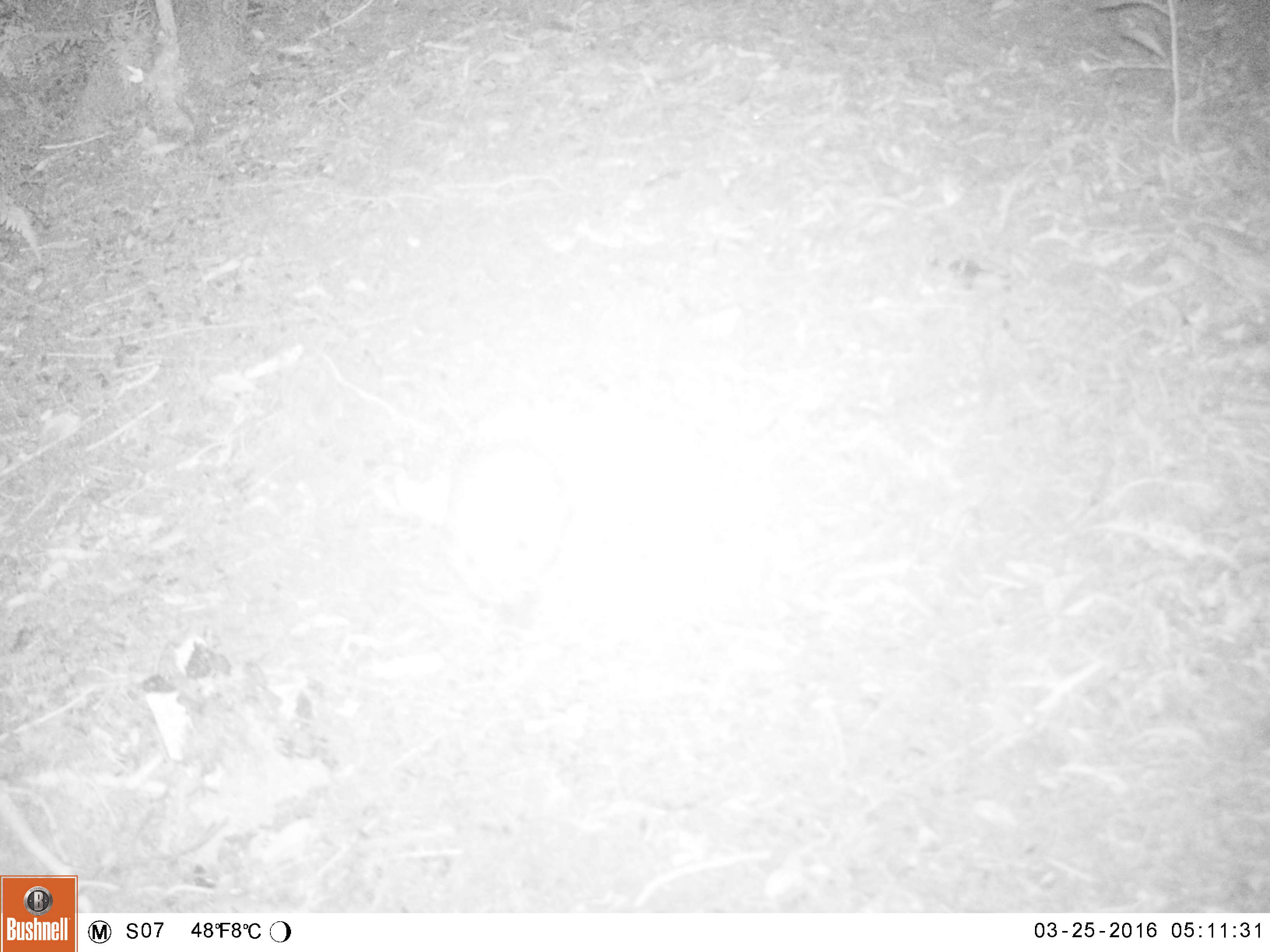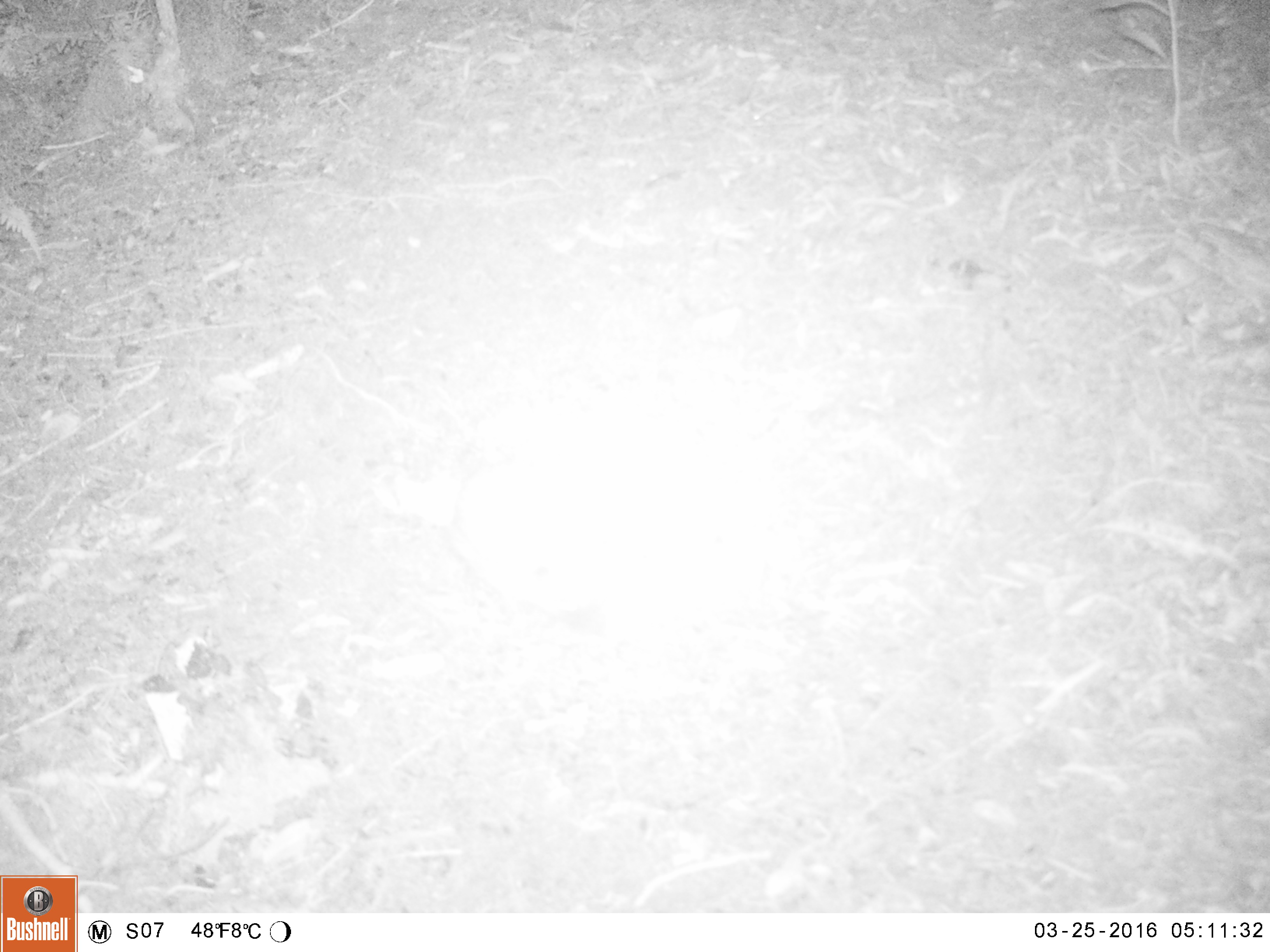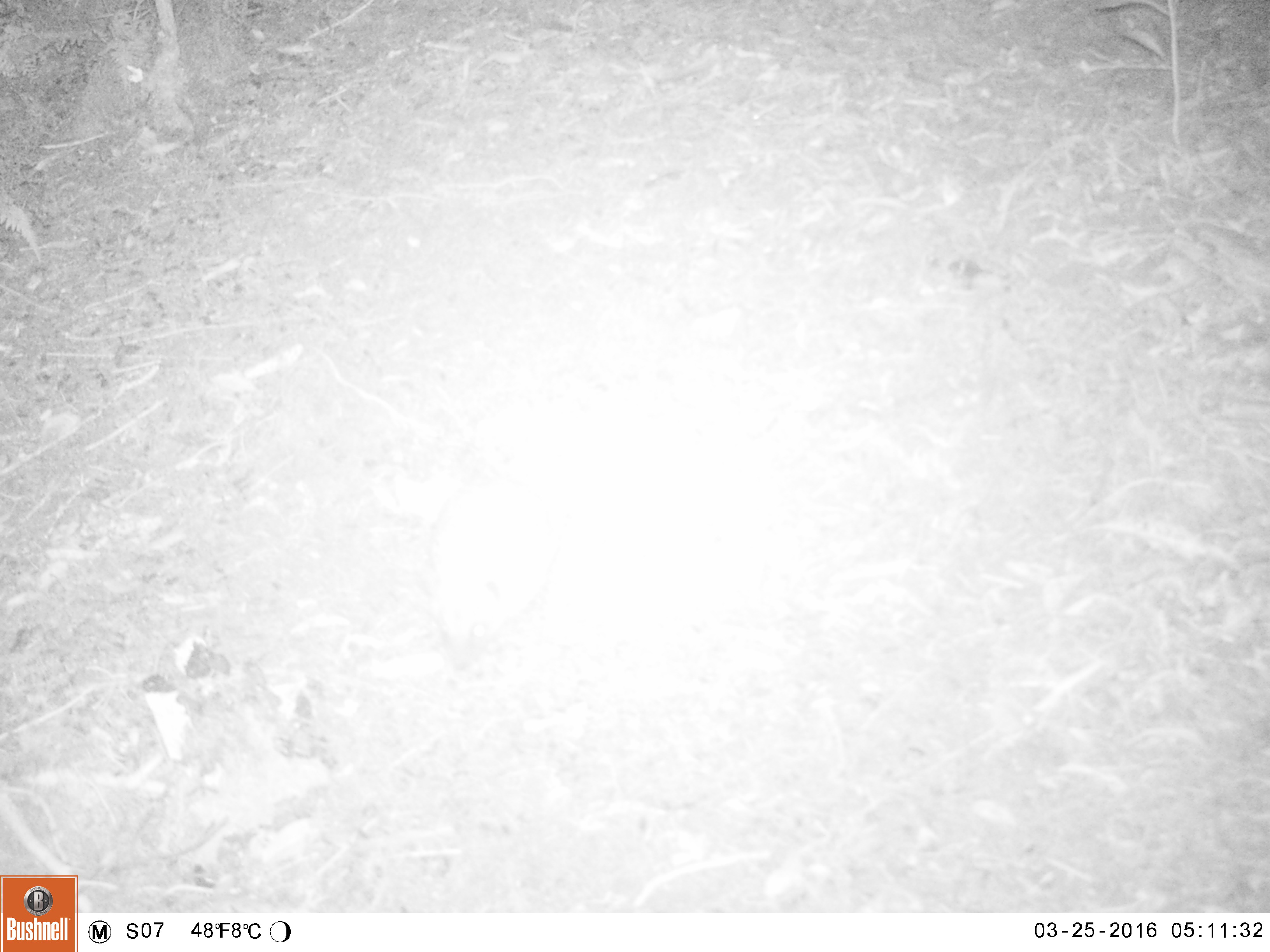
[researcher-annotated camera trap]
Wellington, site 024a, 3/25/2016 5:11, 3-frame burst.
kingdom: Animalia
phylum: Chordata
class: Mammalia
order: Eulipotyphla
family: Erinaceidae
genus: Erinaceus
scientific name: Erinaceus europaeus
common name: hedgehog